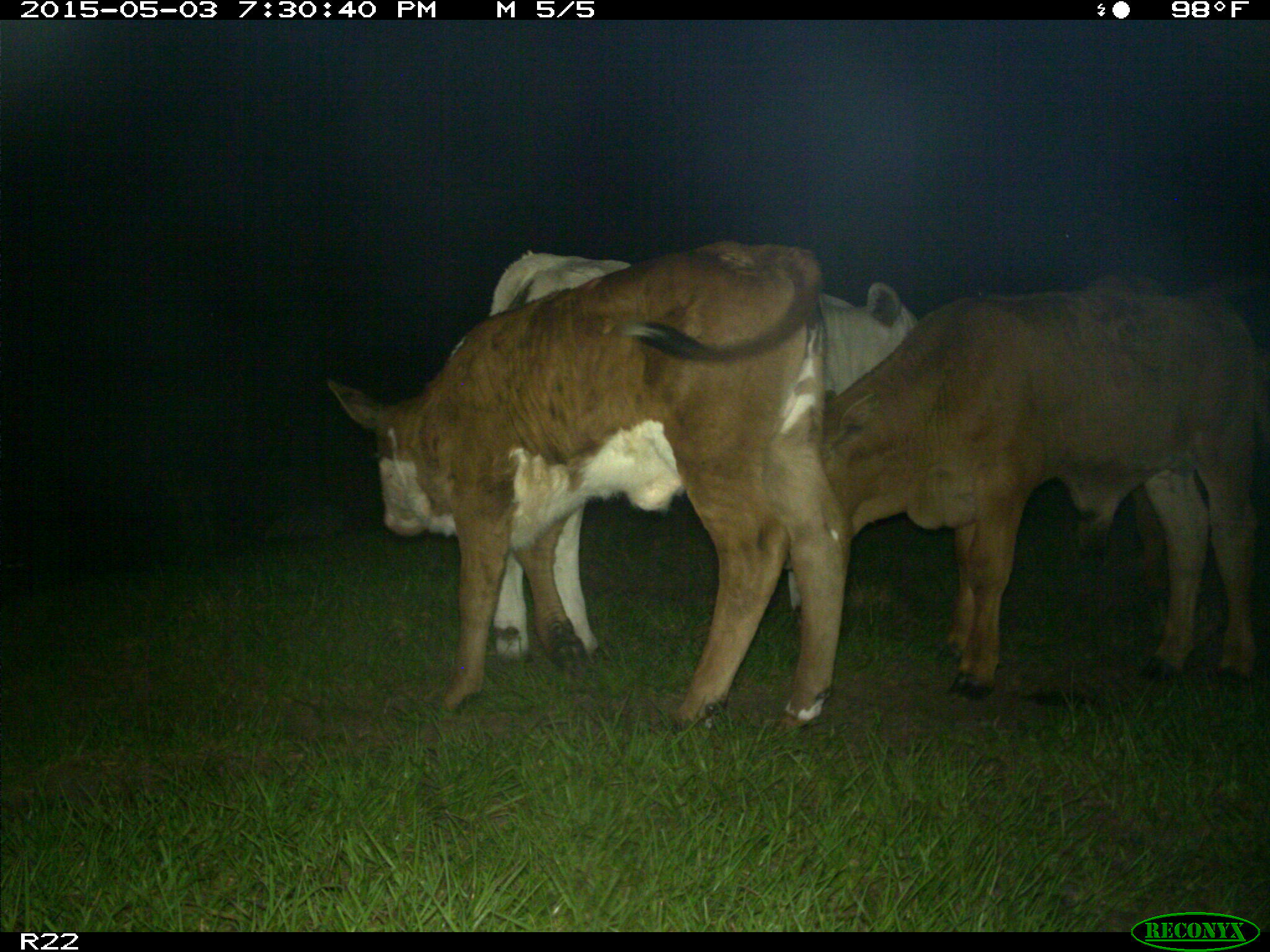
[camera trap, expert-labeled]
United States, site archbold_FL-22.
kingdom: Animalia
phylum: Chordata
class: Mammalia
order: Artiodactyla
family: Bovidae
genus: Bos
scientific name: Bos taurus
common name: domestic cow